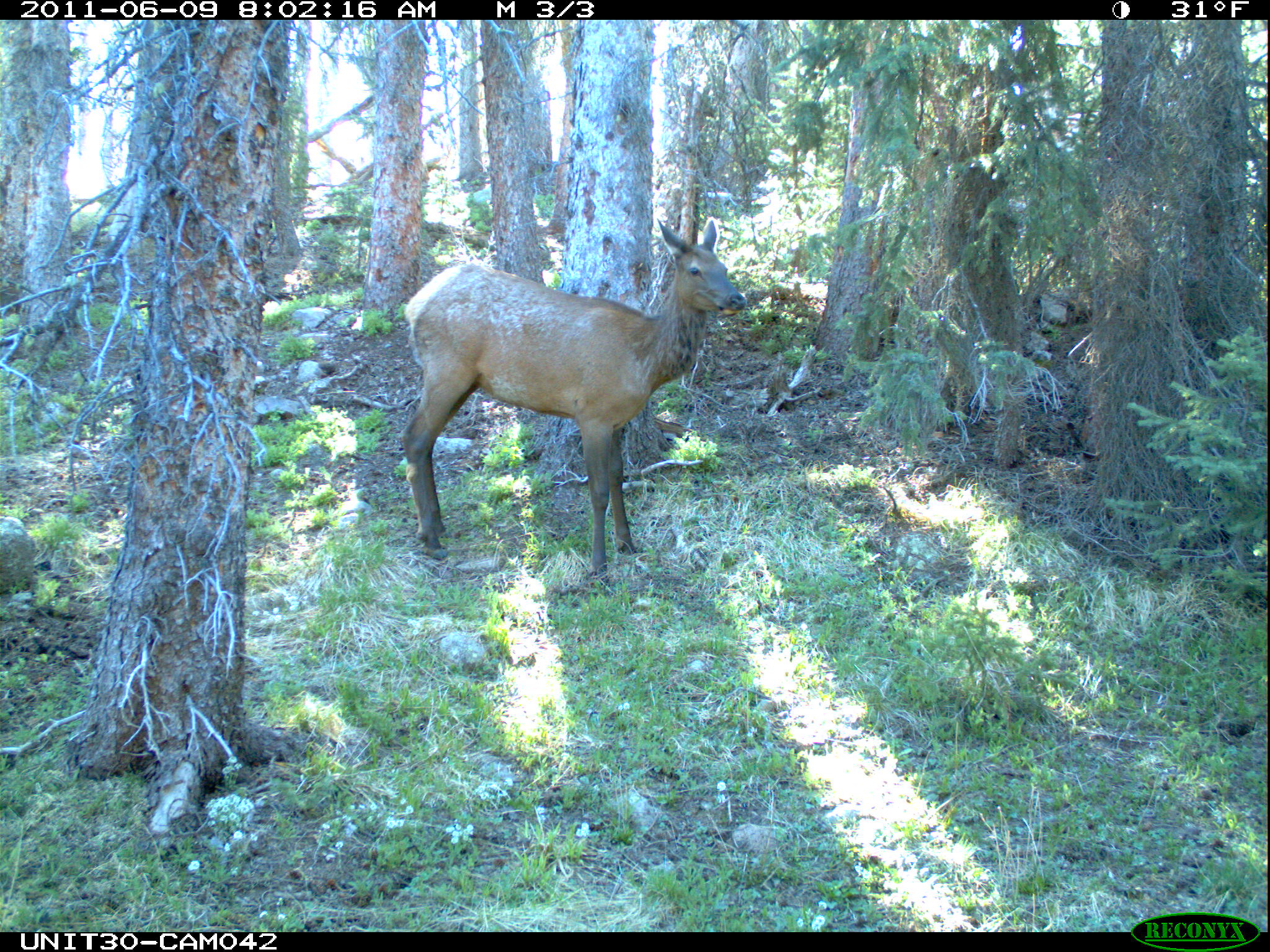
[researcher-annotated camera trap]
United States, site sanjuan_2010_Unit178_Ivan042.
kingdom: Animalia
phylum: Chordata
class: Mammalia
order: Artiodactyla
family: Cervidae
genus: Cervus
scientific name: Cervus elaphus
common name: red deer